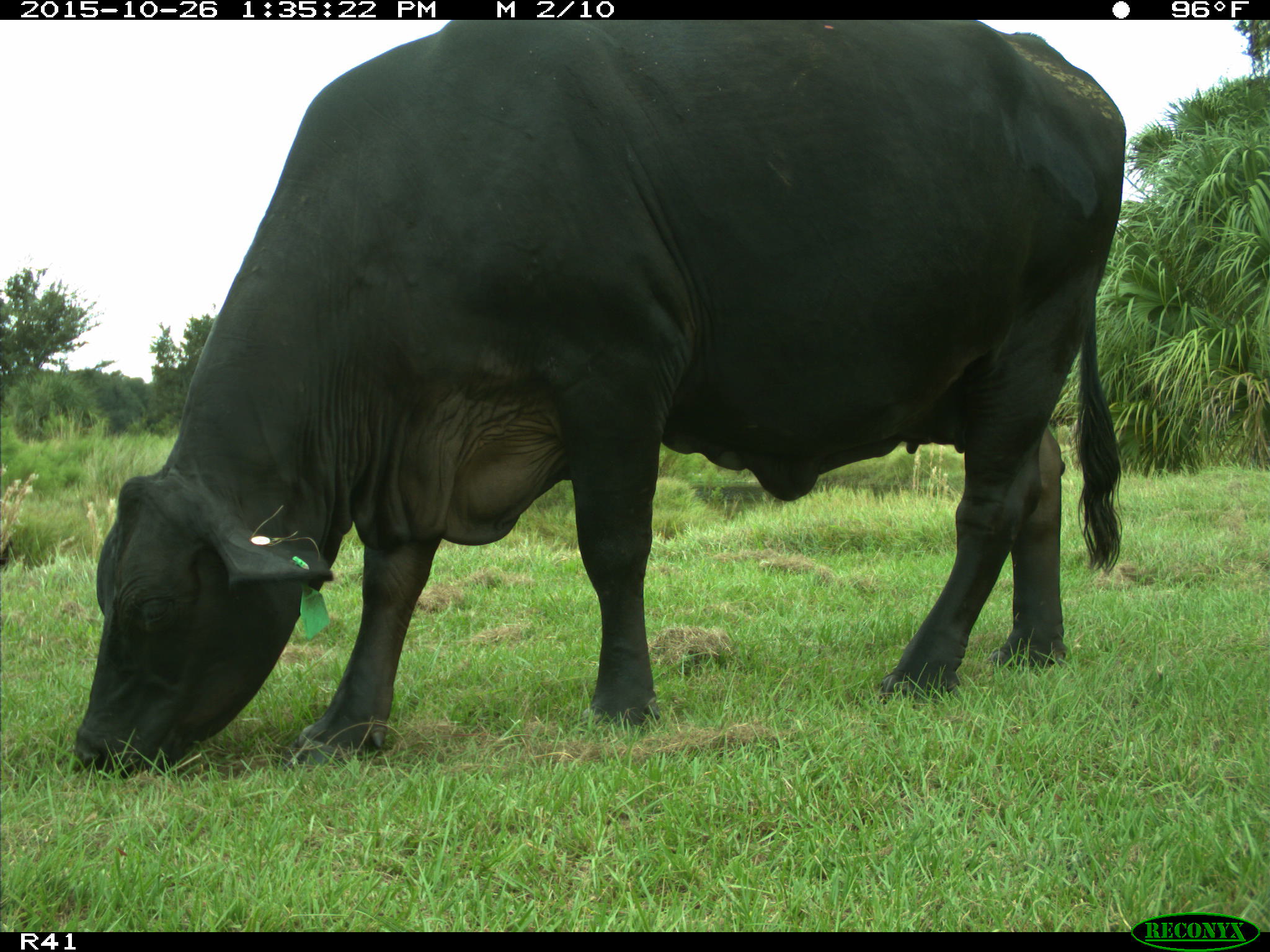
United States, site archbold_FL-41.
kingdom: Animalia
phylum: Chordata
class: Mammalia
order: Artiodactyla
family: Bovidae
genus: Bos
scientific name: Bos taurus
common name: domestic cow